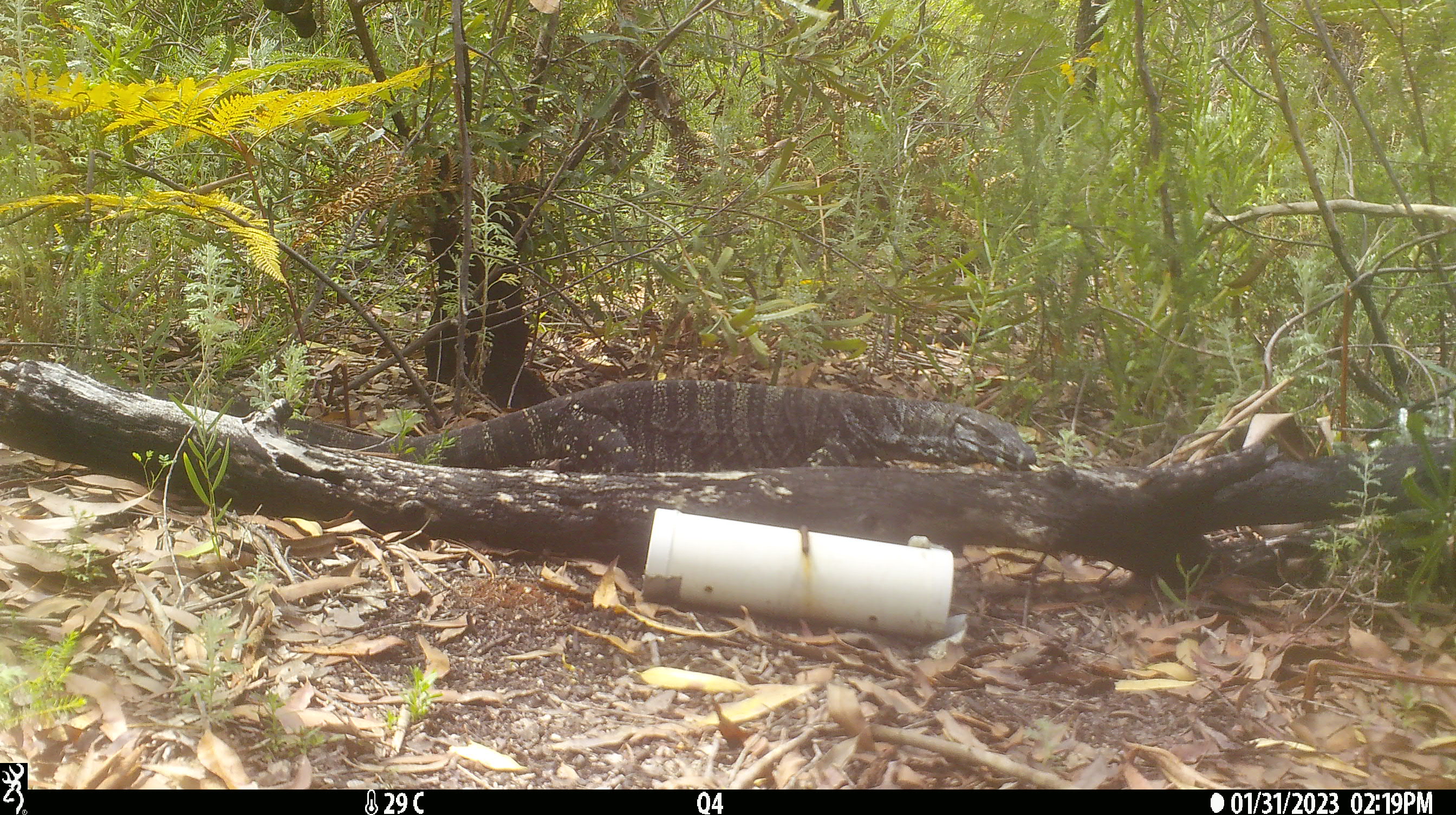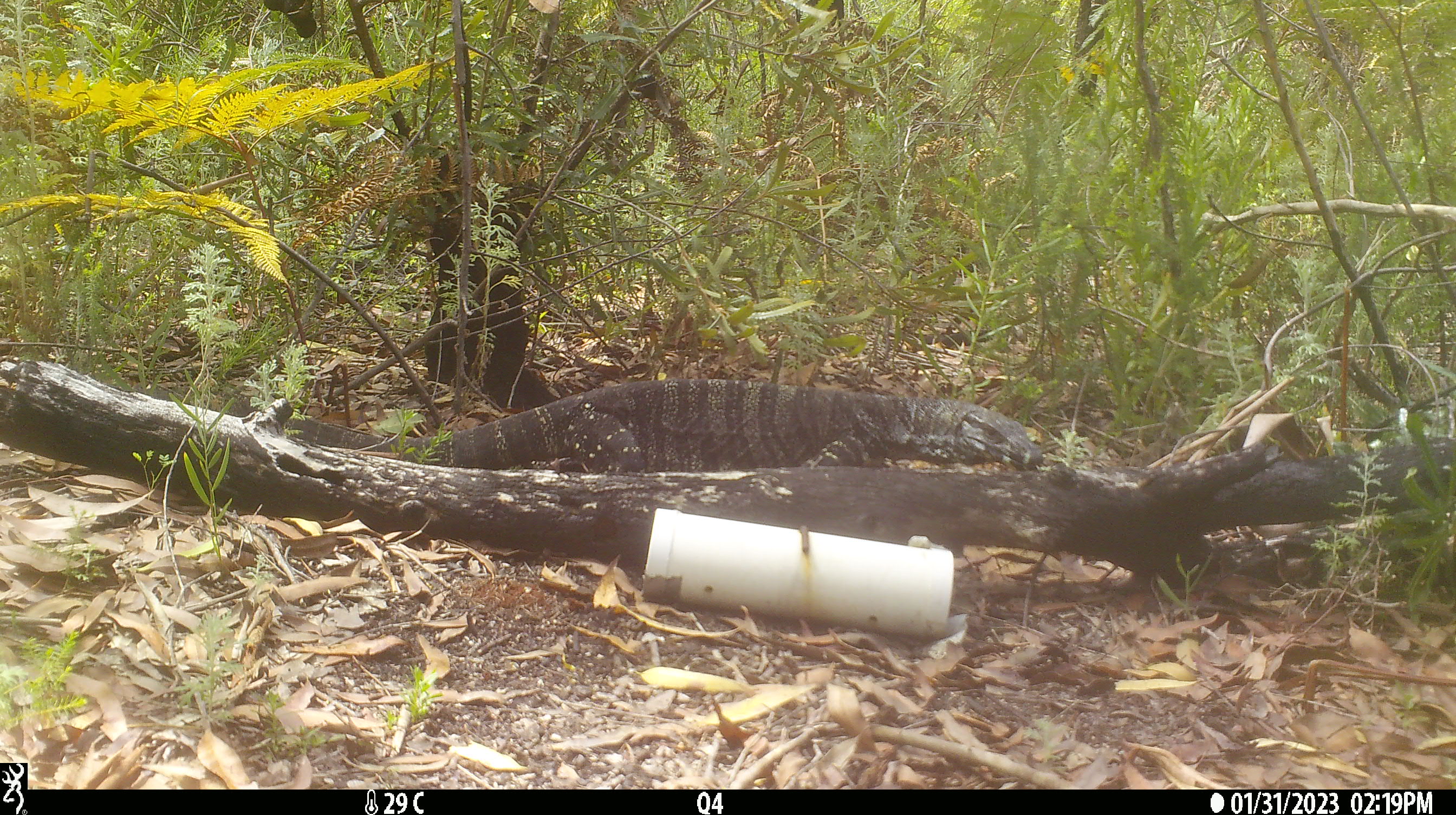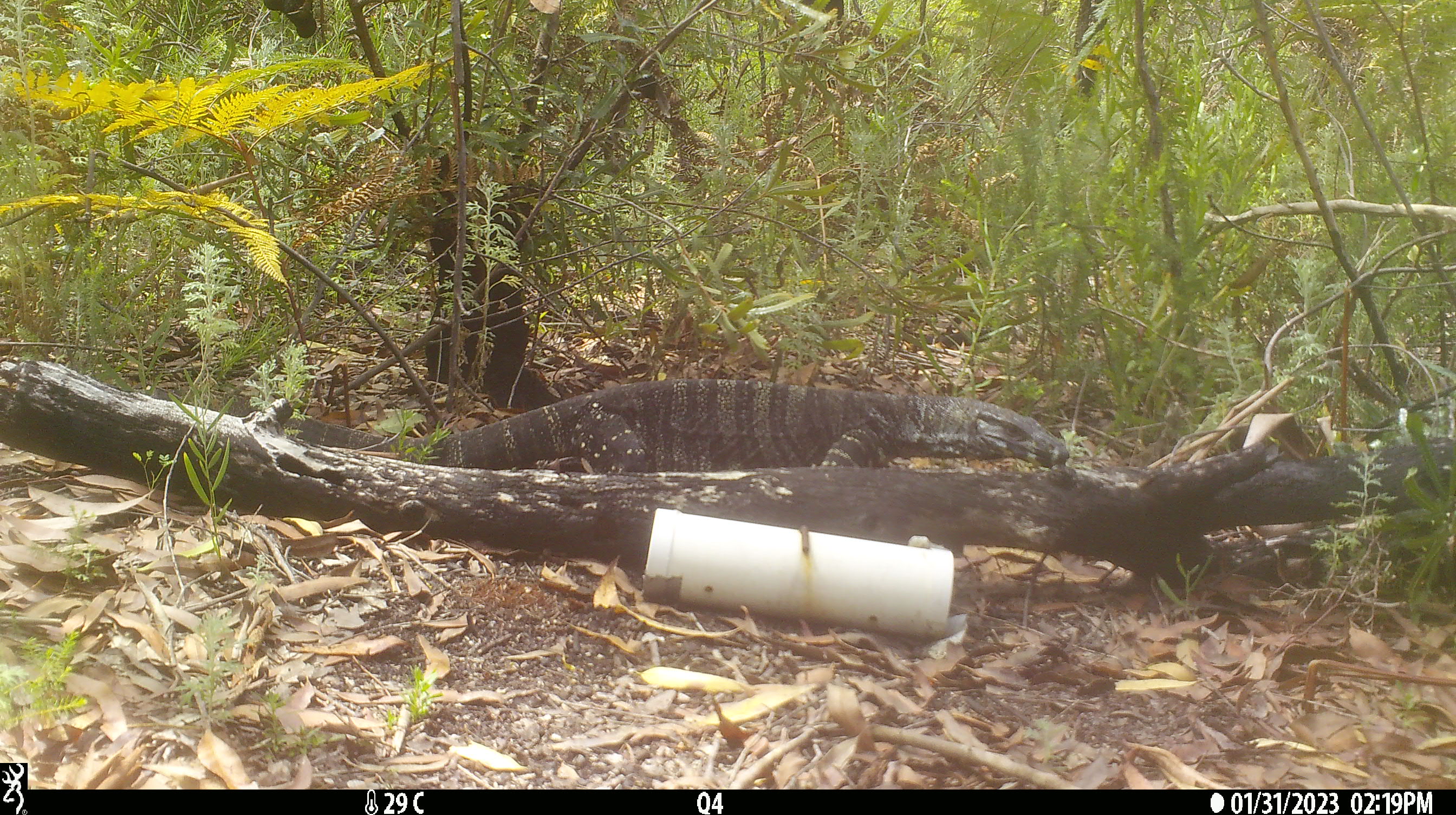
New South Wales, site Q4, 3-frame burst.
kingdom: Animalia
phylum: Chordata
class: Reptilia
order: Squamata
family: Varanidae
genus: Varanus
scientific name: Varanus varius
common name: lace monitor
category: goanna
Goanna (lace monitor) (Varanus varius).